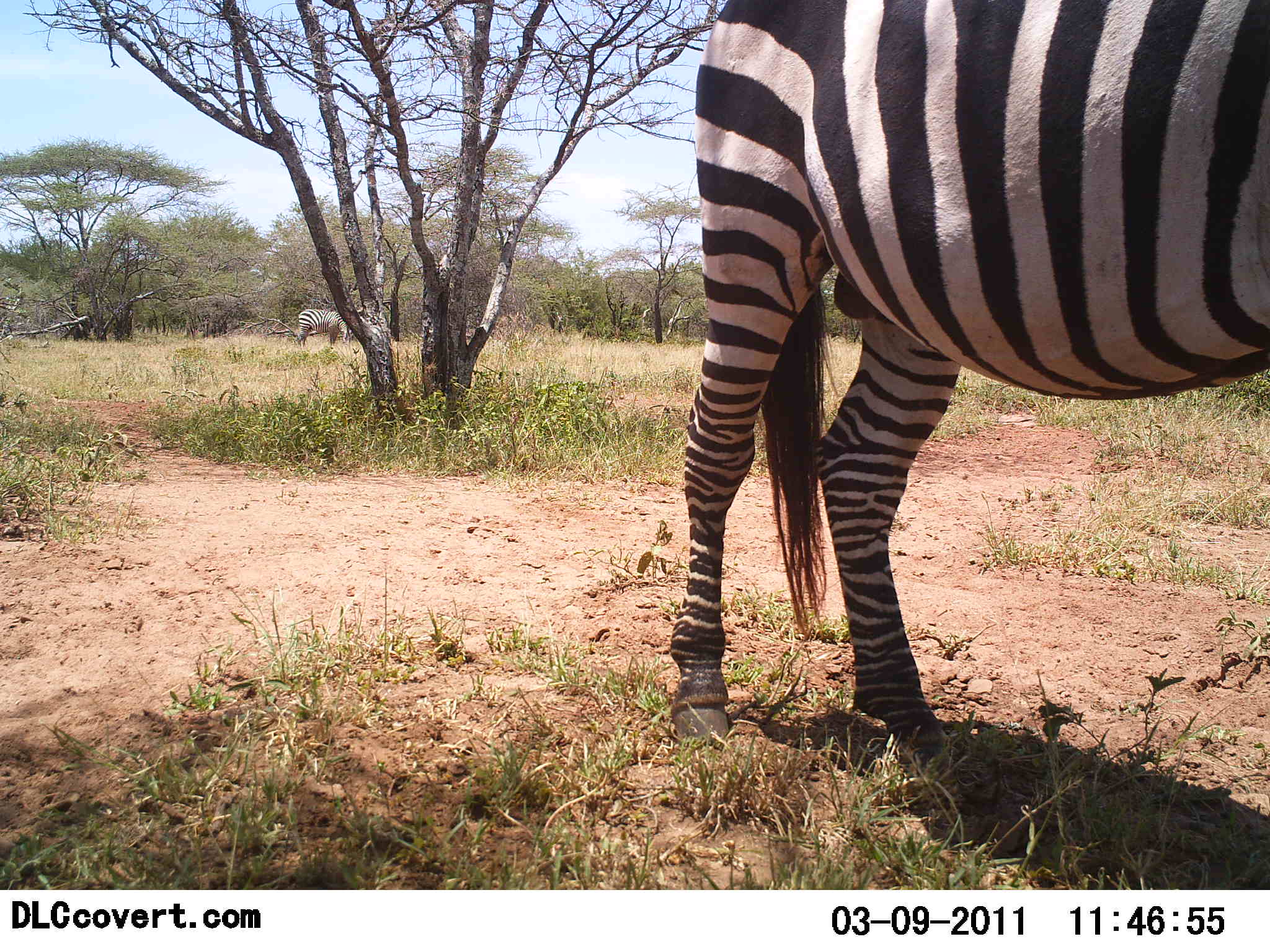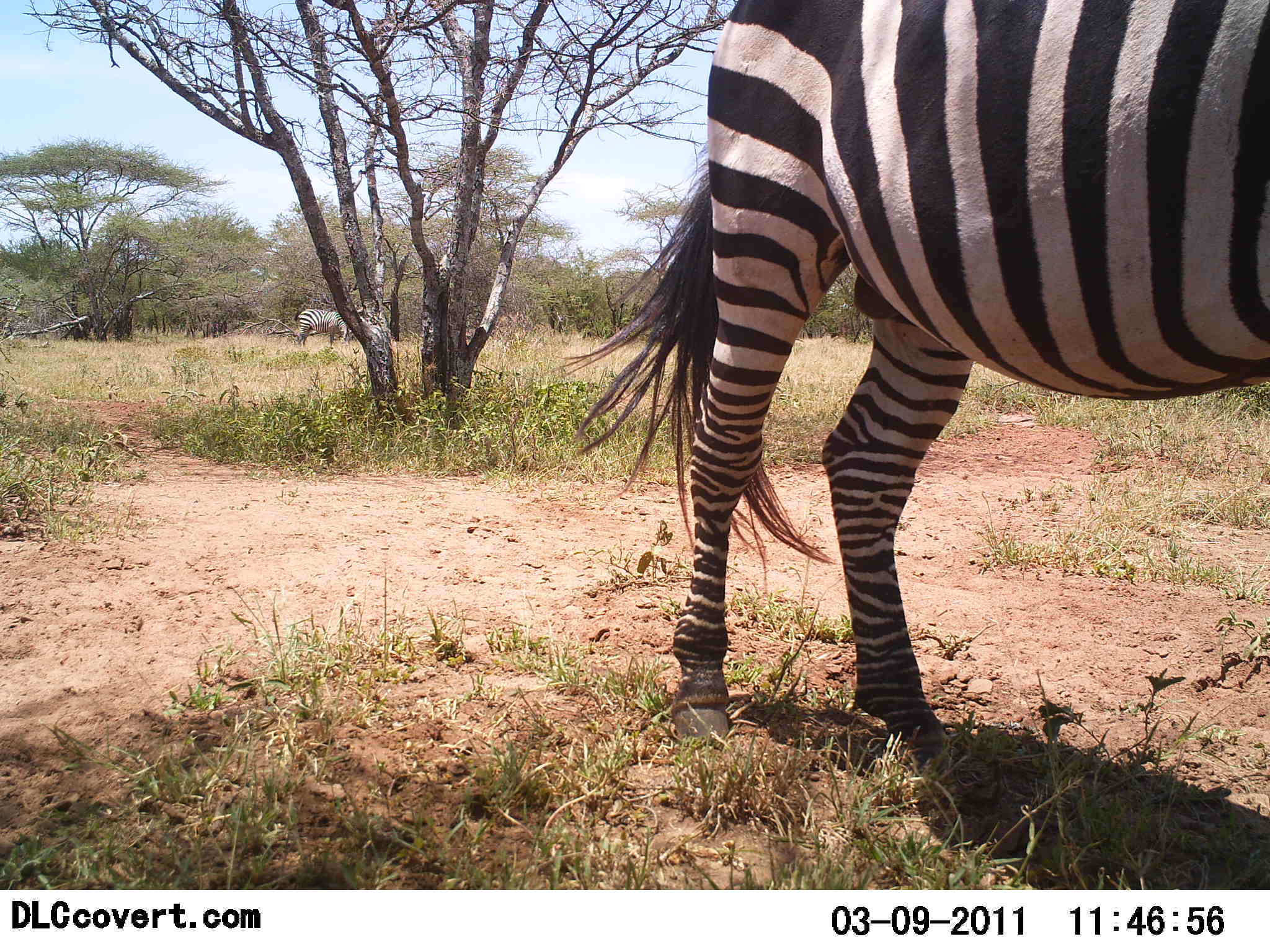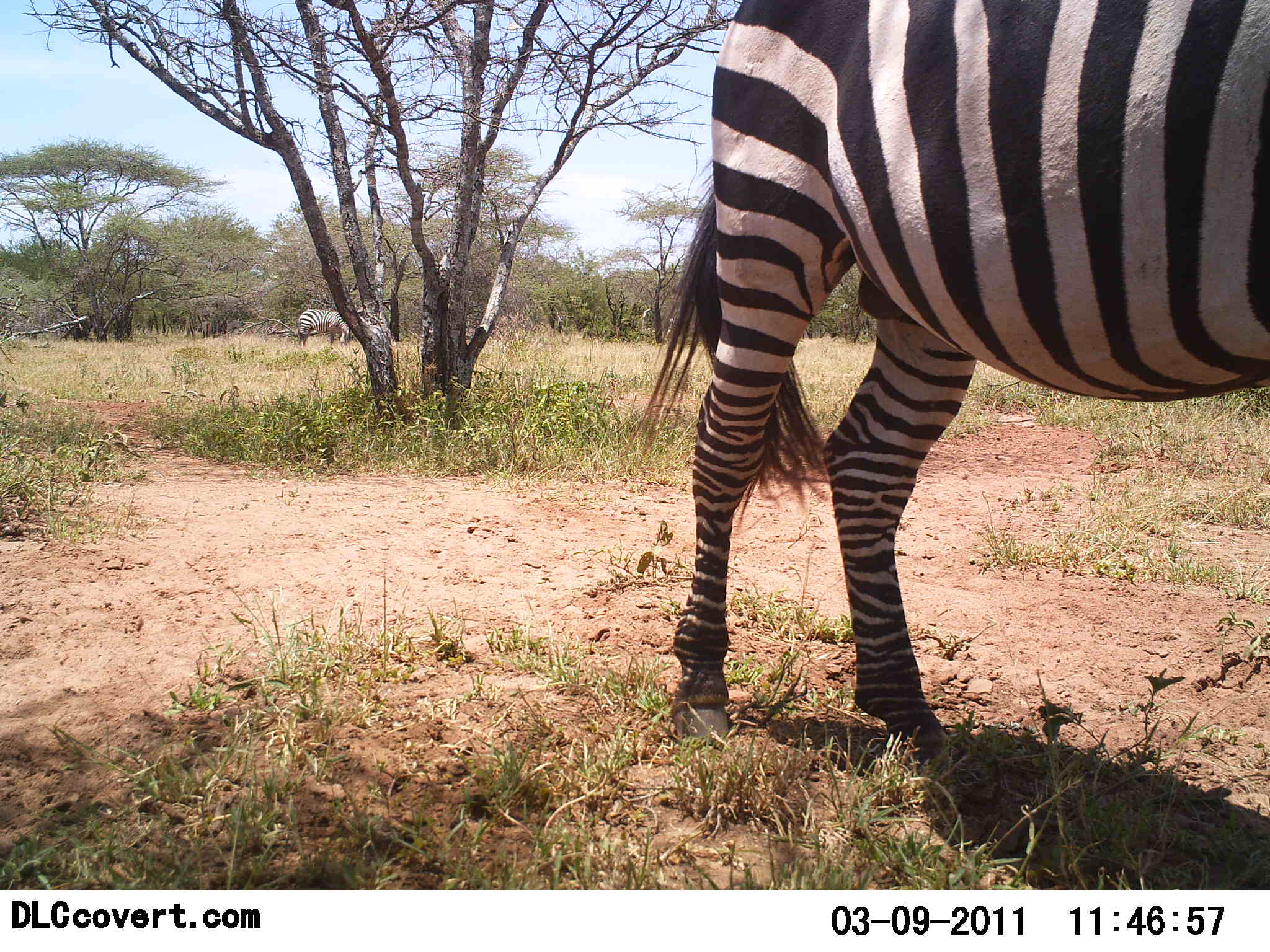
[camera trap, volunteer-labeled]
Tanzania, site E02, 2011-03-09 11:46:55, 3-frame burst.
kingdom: Animalia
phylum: Chordata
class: Mammalia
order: Perissodactyla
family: Equidae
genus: Equus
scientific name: Equus quagga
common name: plains zebra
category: zebra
Zebra (plains zebra) (Equus quagga), count 2. Behavior (volunteer vote fractions): standing 82%, resting 0%, moving 9%, interacting 0%. Young present (vote fraction): 0%. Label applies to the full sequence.